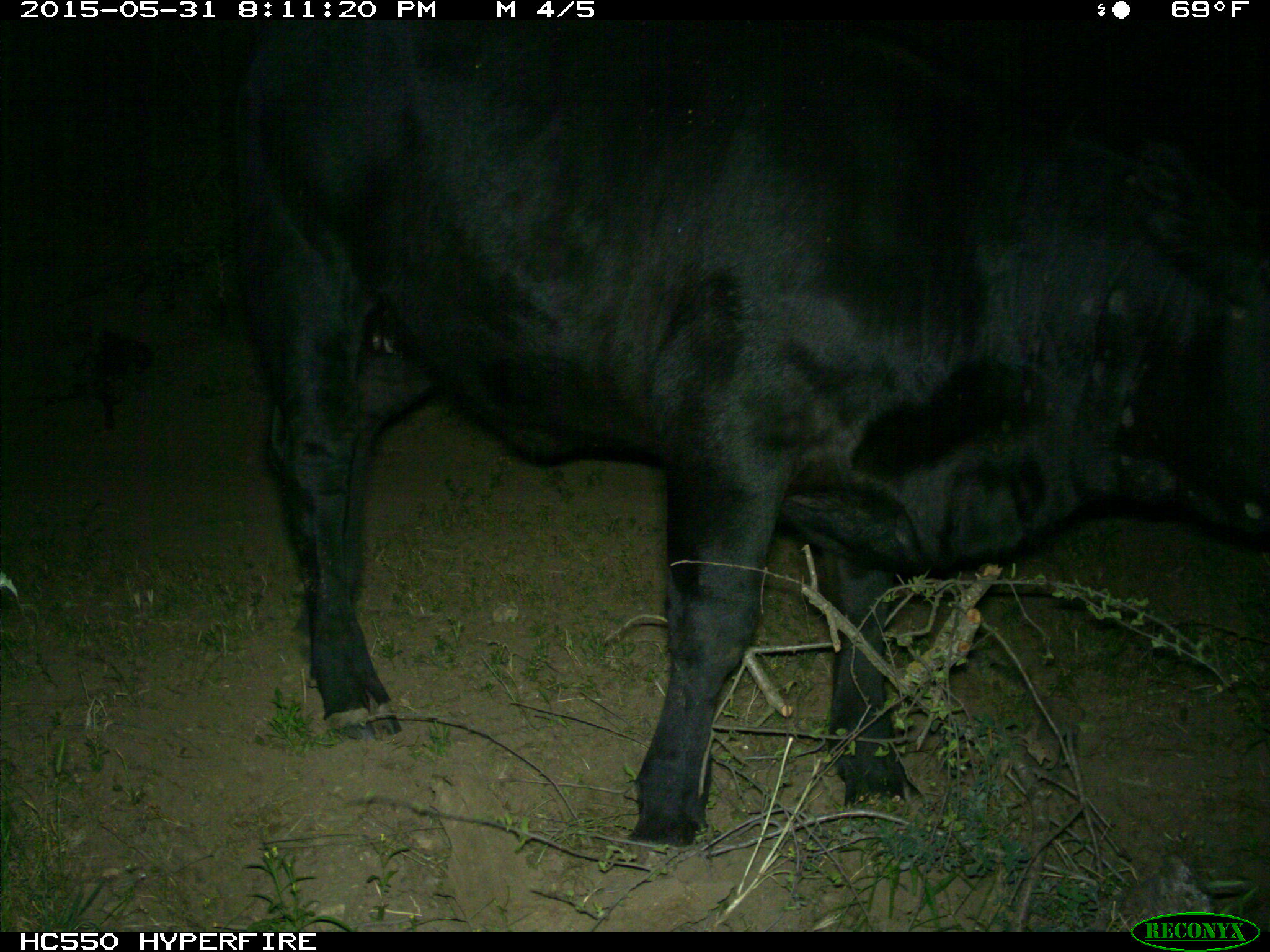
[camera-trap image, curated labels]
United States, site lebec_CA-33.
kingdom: Animalia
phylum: Chordata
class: Mammalia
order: Artiodactyla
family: Bovidae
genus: Bos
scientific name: Bos taurus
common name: domestic cow